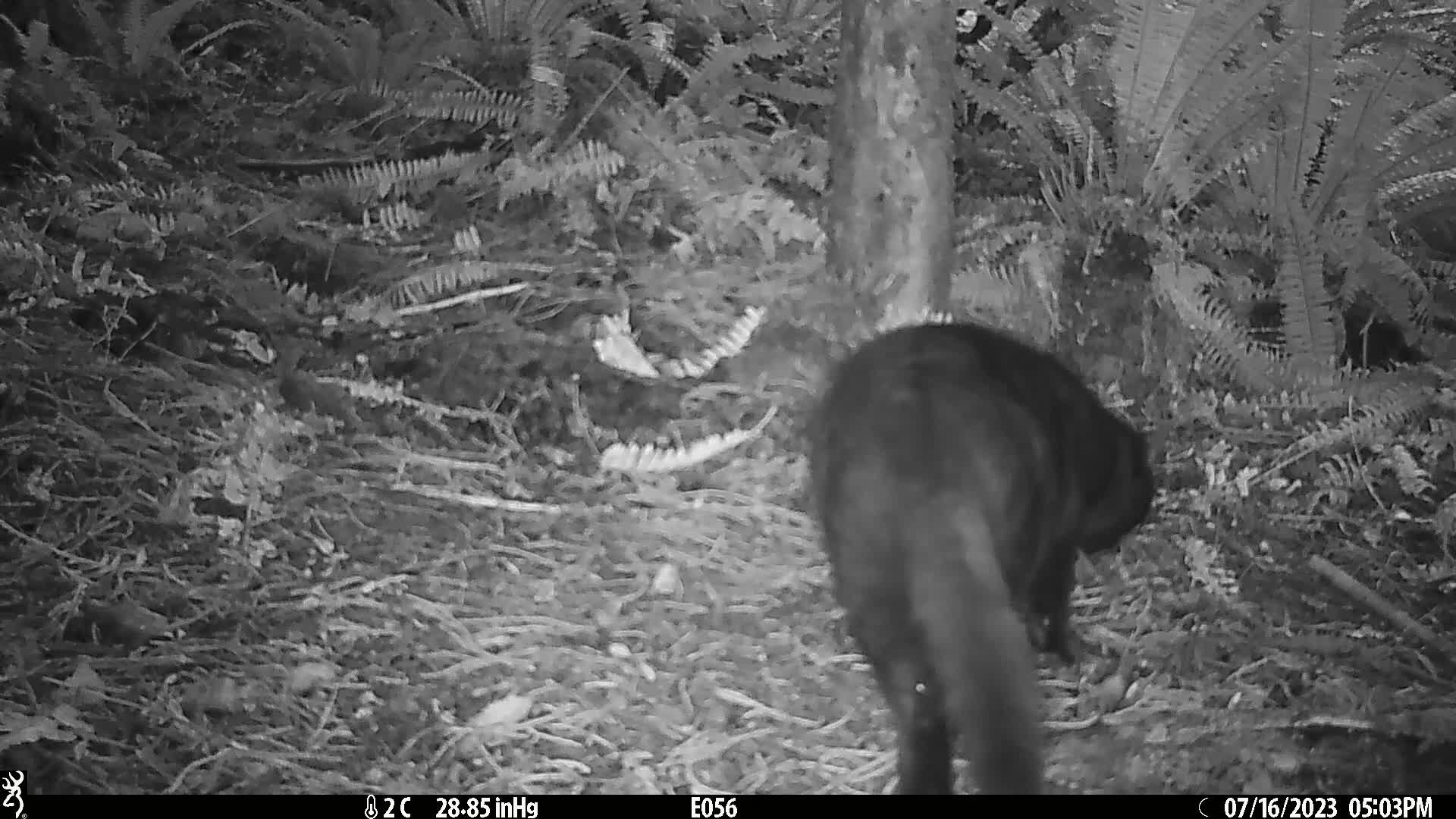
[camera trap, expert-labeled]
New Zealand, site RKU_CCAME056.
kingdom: Animalia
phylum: Chordata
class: Mammalia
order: Carnivora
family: Felidae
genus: Felis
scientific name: Felis catus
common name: domestic cat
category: cat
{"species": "cat (domestic cat) (Felis catus)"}